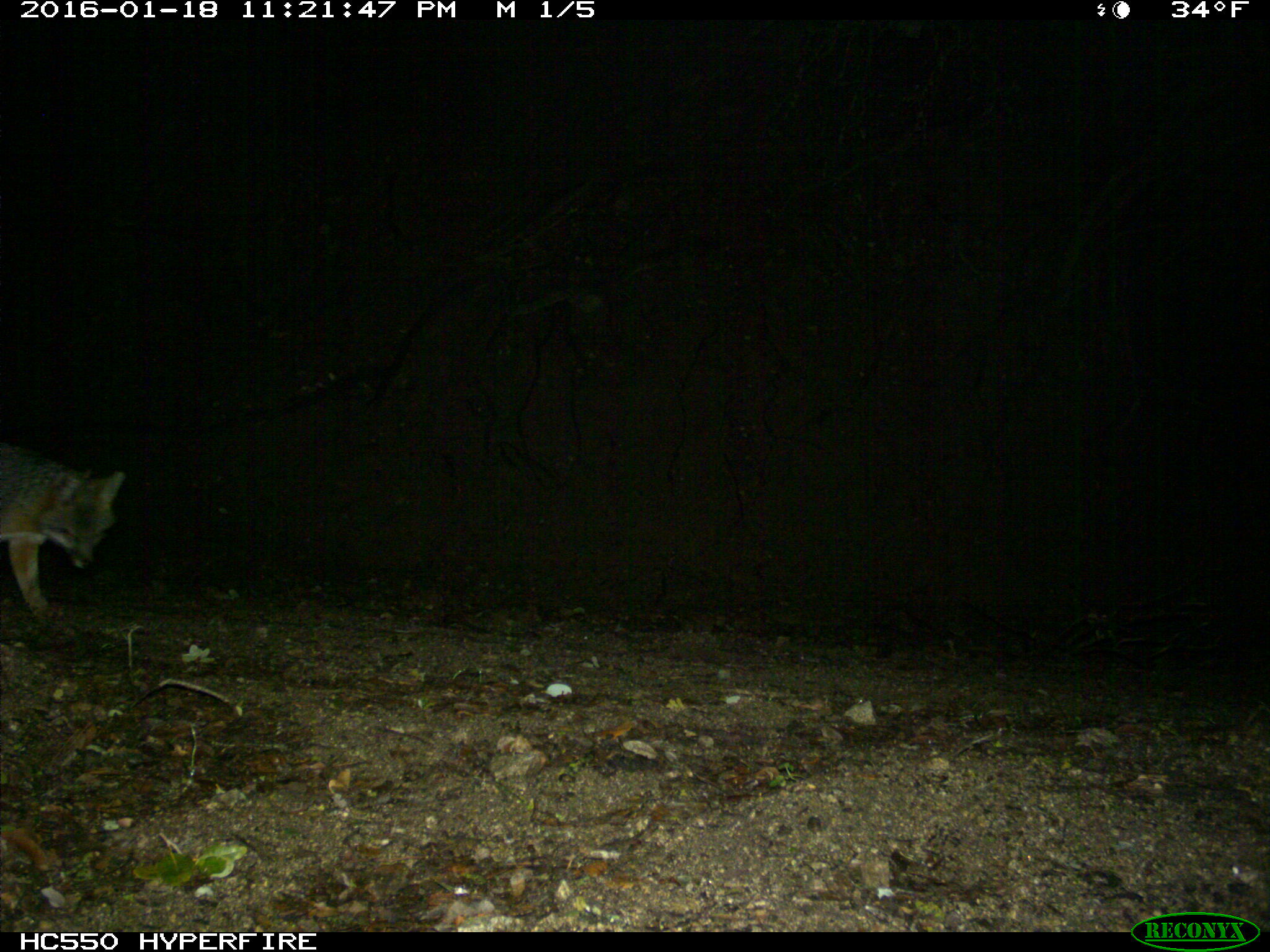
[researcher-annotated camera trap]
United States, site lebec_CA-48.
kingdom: Animalia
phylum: Chordata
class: Mammalia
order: Carnivora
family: Canidae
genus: Urocyon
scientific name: Urocyon cinereoargenteus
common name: gray fox